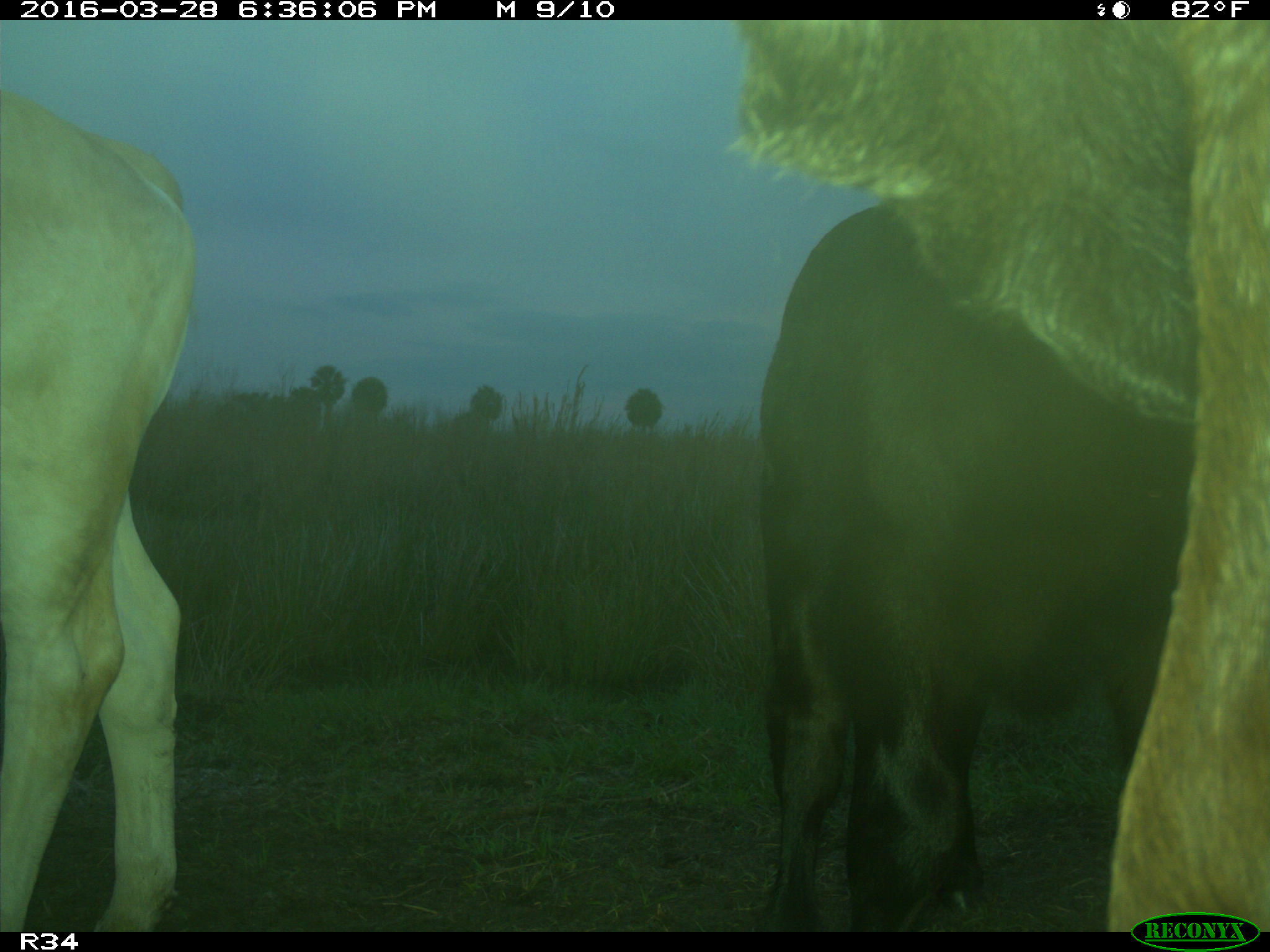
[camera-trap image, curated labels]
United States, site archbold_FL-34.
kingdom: Animalia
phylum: Chordata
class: Mammalia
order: Artiodactyla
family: Bovidae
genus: Bos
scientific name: Bos taurus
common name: domestic cow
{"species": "Bos taurus (domestic cow)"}